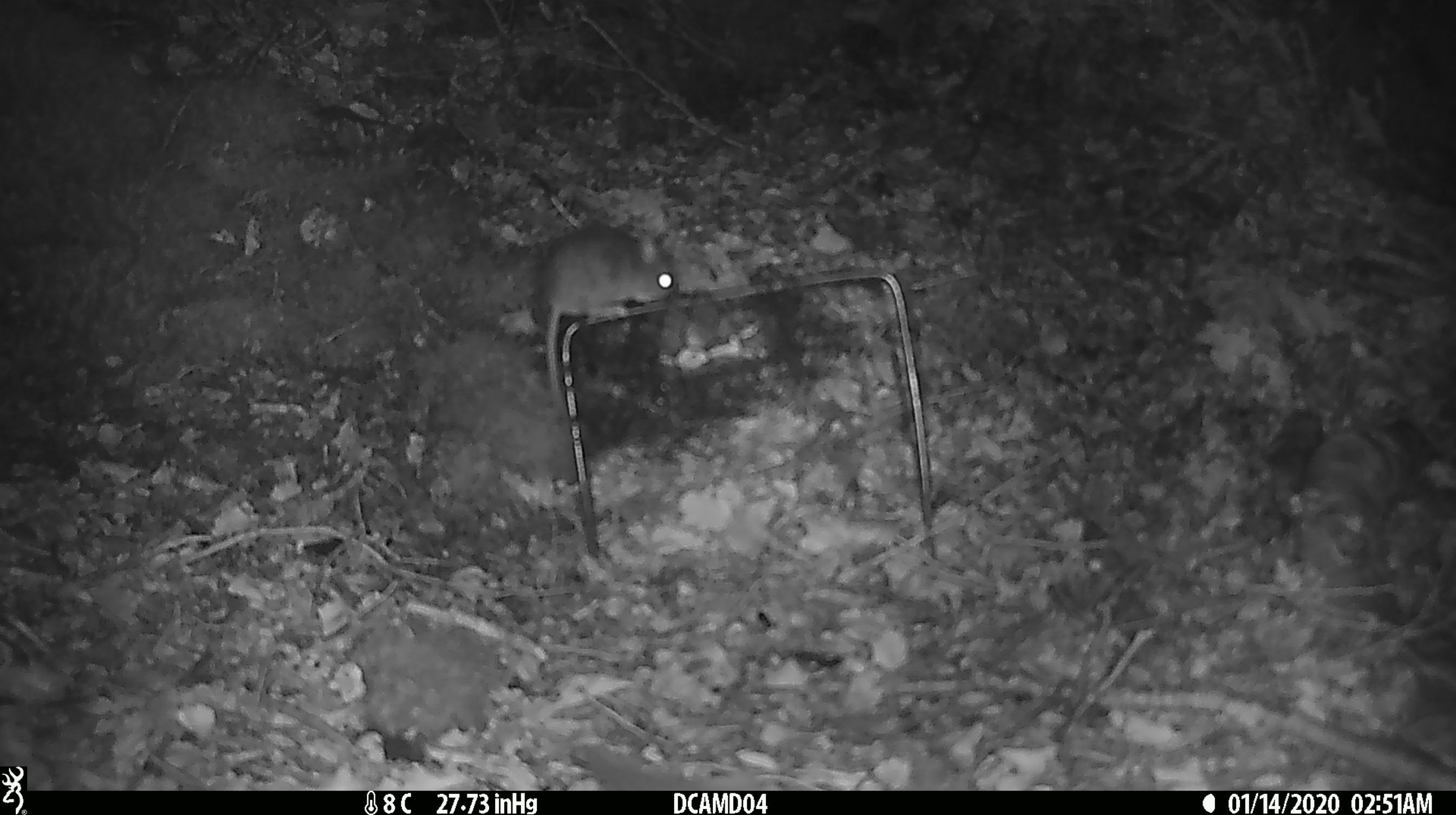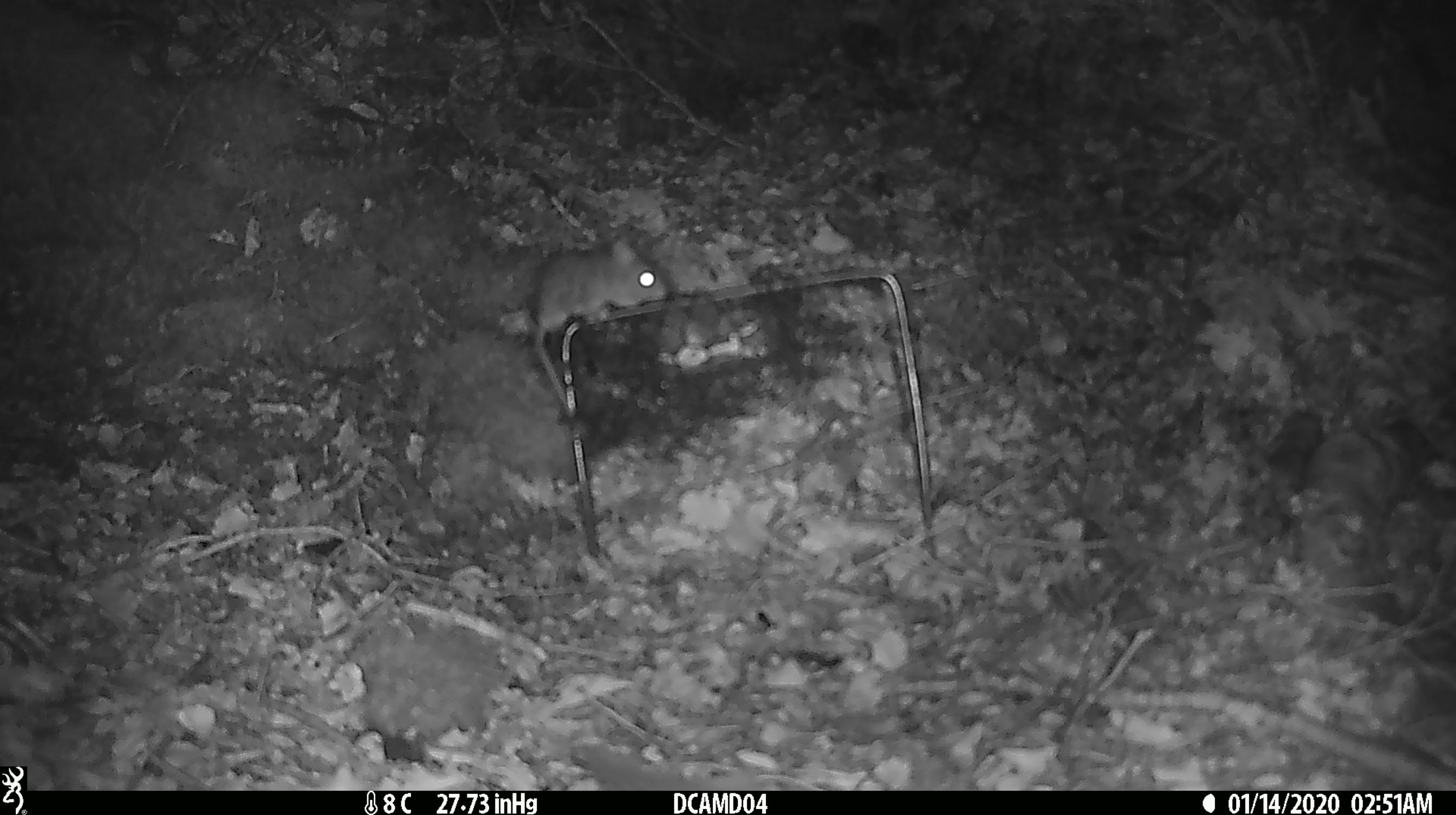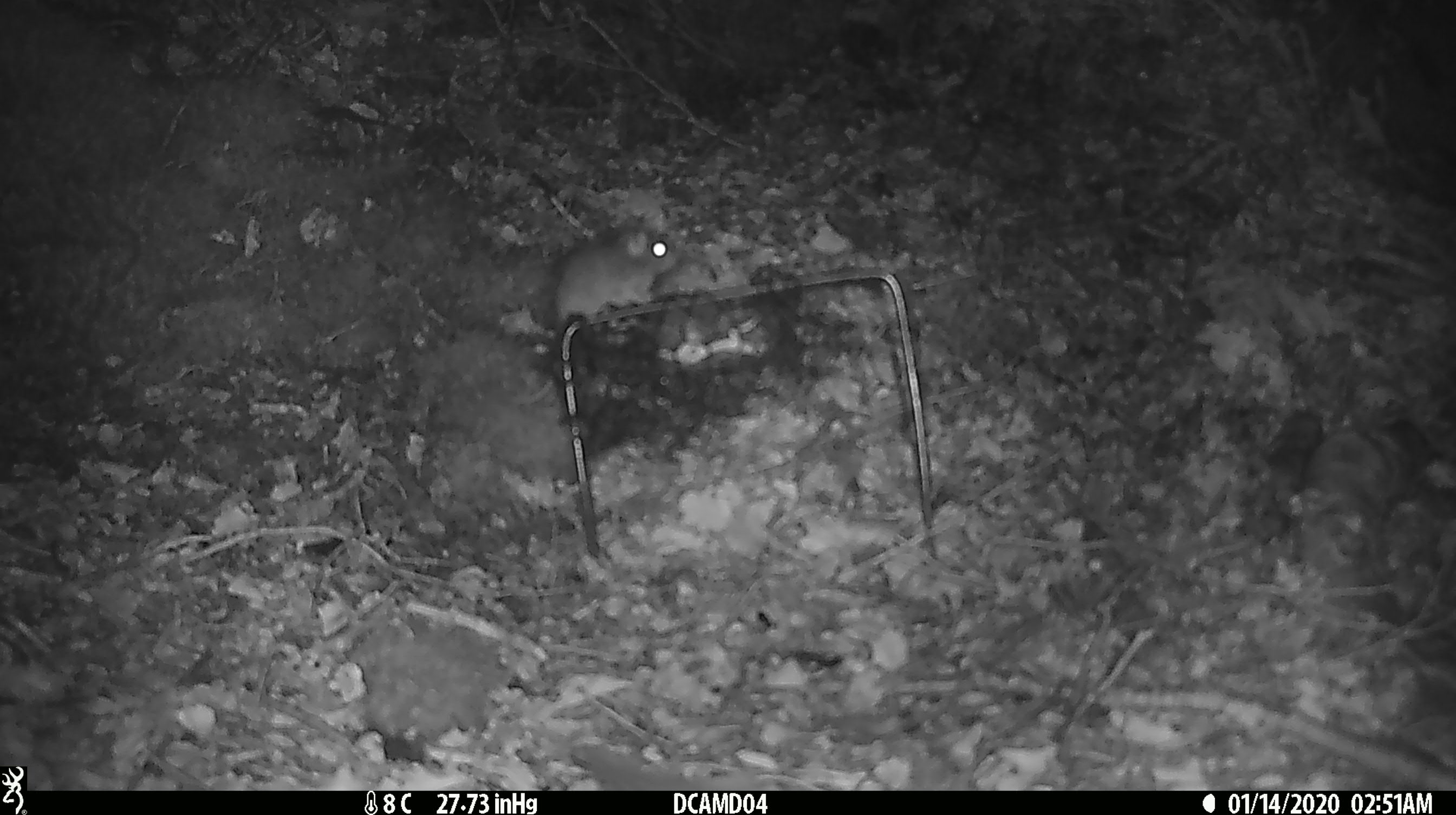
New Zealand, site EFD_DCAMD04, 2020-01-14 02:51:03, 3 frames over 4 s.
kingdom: Animalia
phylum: Chordata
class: Mammalia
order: Rodentia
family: Muridae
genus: Mus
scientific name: Mus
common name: mouse